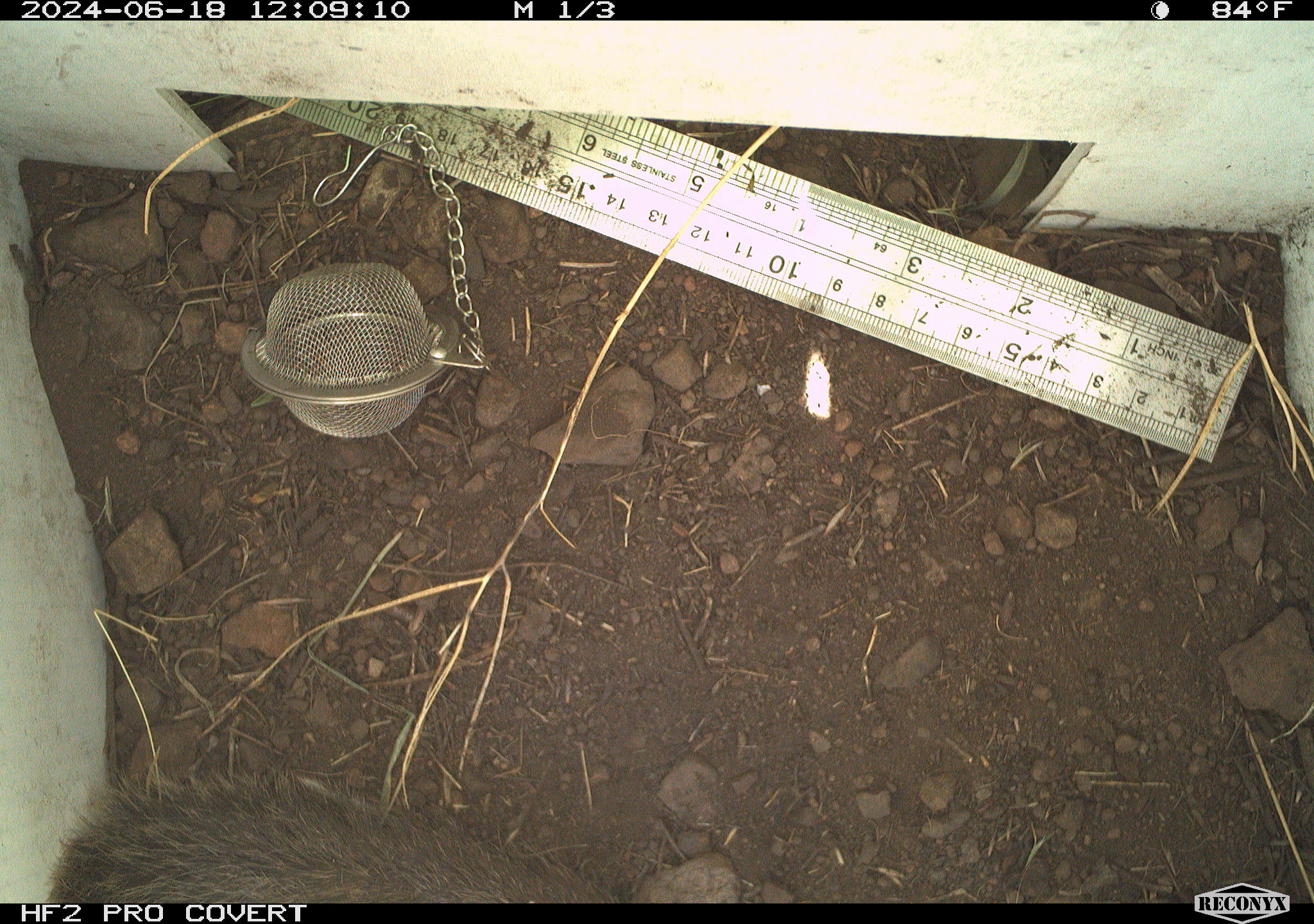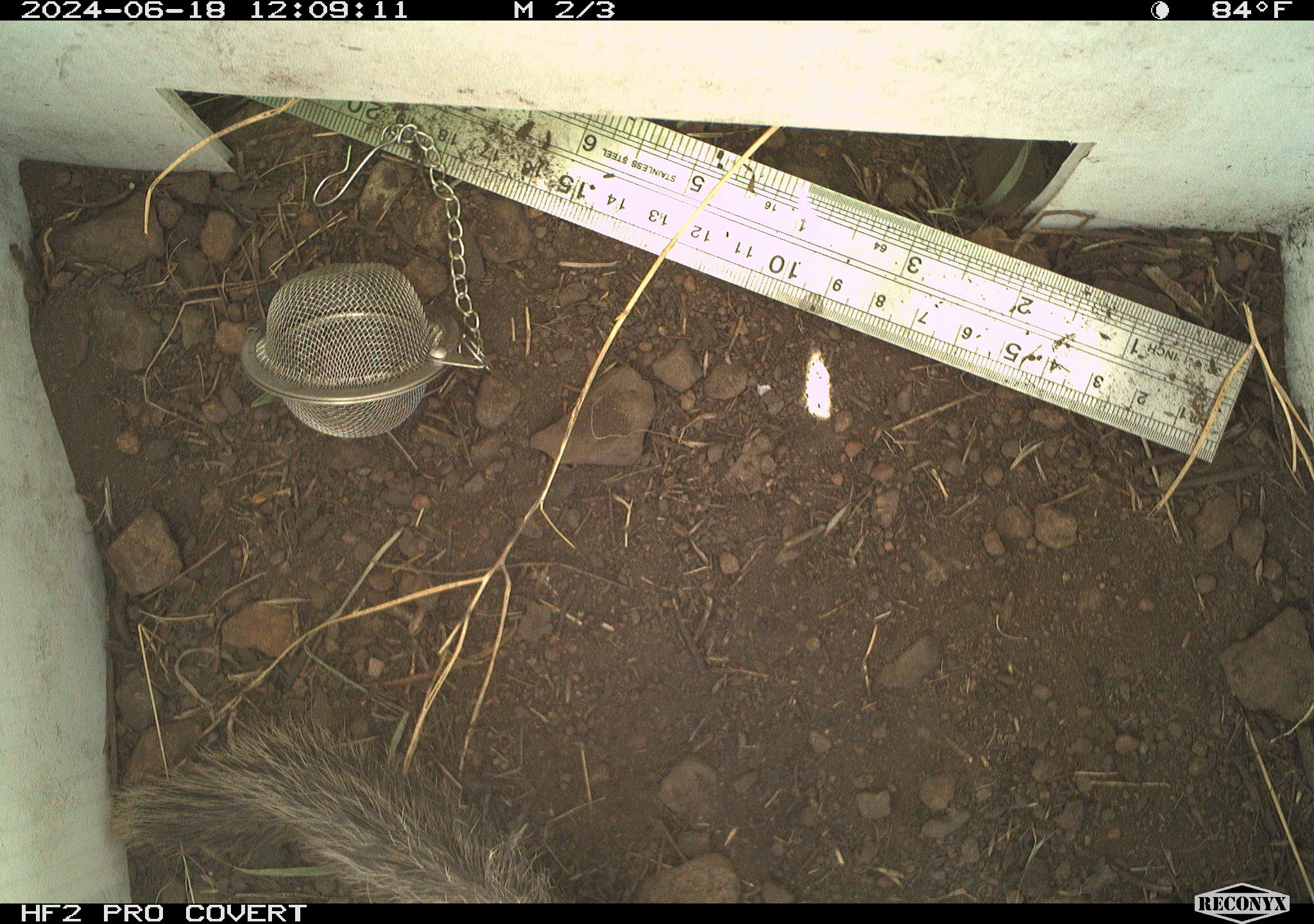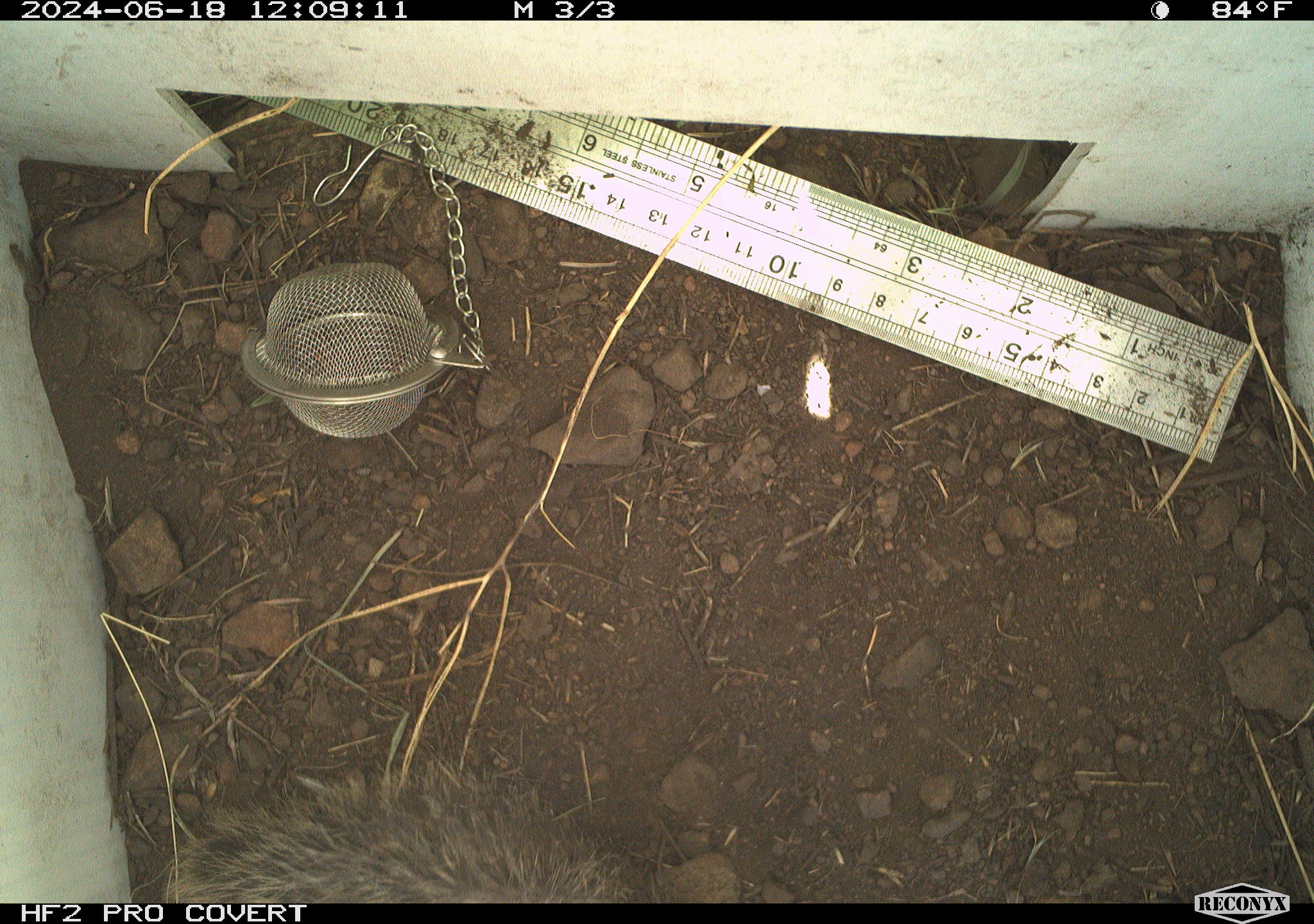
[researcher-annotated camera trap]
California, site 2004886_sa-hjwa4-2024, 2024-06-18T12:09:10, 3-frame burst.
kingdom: Animalia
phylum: Chordata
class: Mammalia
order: Rodentia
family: Sciuridae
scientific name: Sciuridae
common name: squirrels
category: sciuridae family